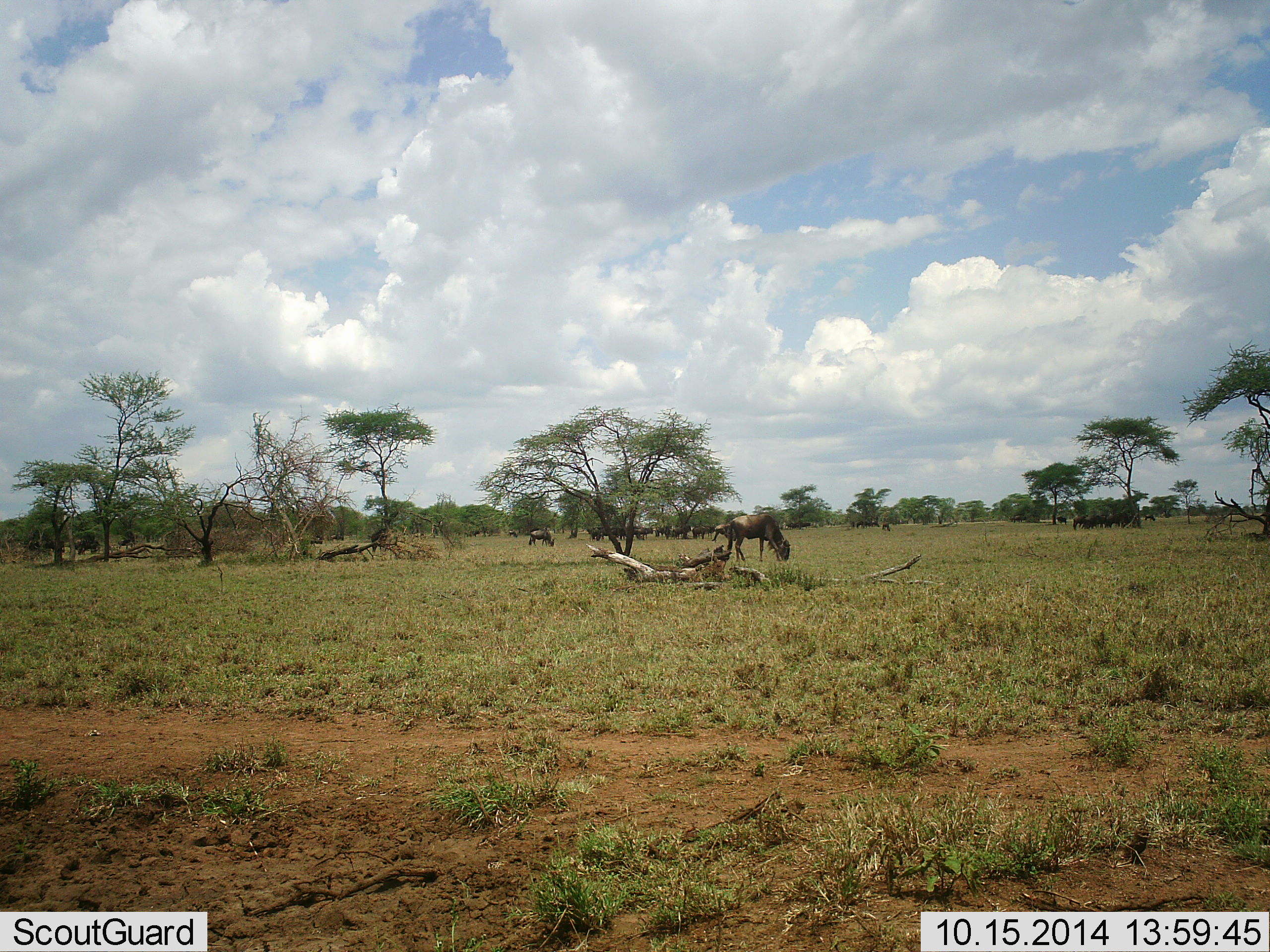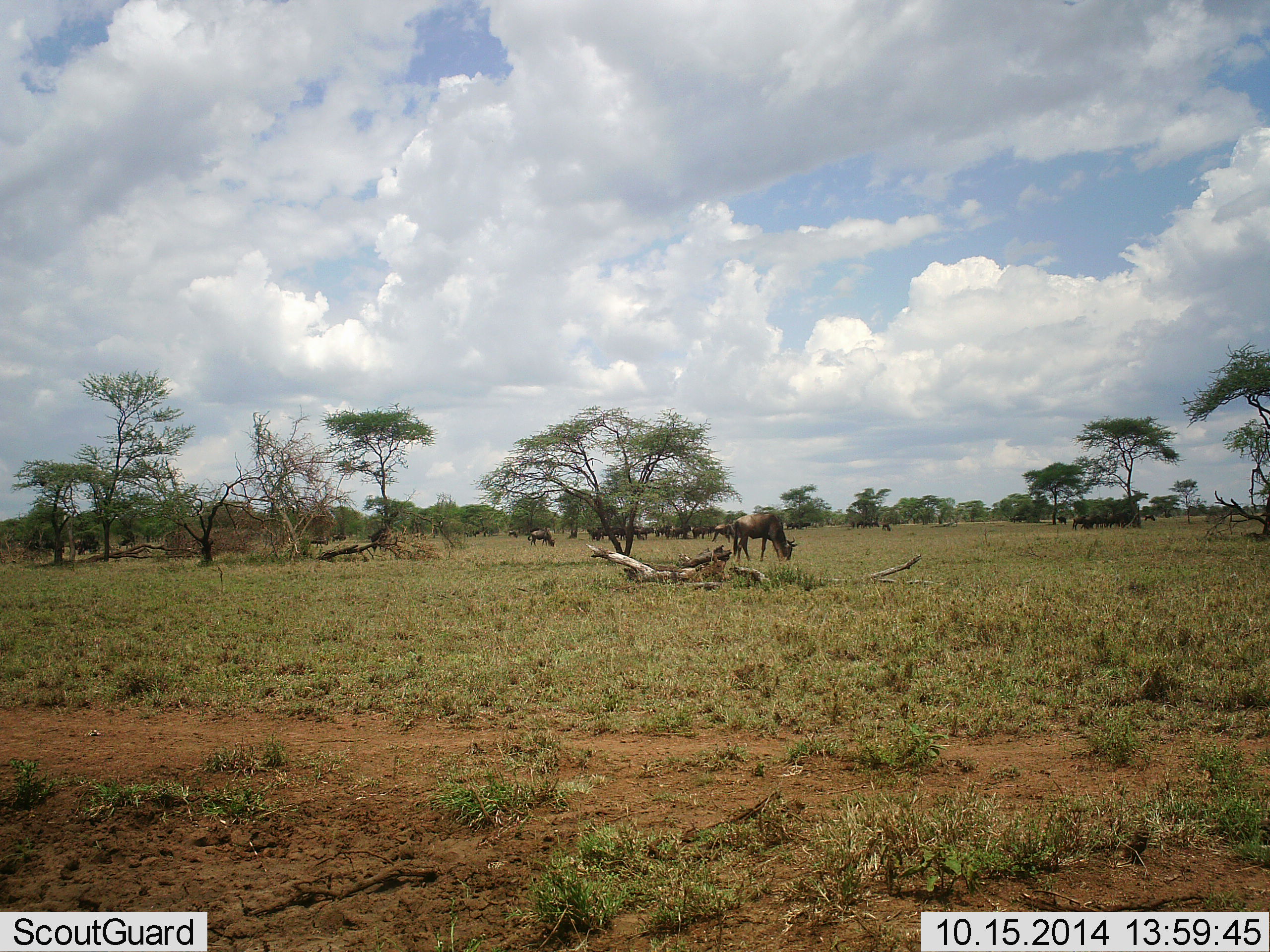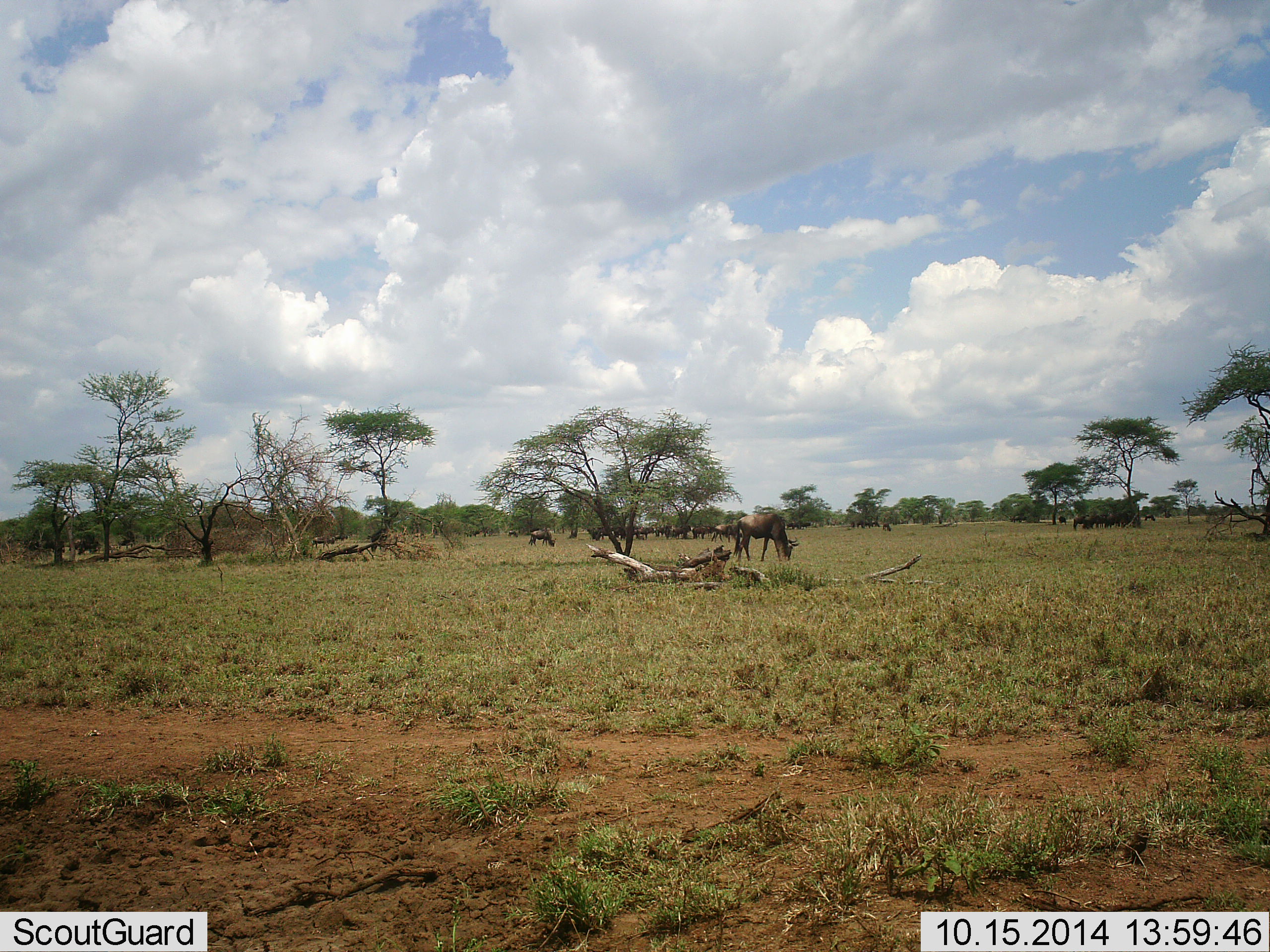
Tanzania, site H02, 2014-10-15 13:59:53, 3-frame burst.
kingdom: Animalia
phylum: Chordata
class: Mammalia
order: Artiodactyla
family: Bovidae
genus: Connochaetes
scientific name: Connochaetes taurinus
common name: blue wildebeest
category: wildebeest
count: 11-50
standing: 60%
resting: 10%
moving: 10%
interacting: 0%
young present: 0%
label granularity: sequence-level